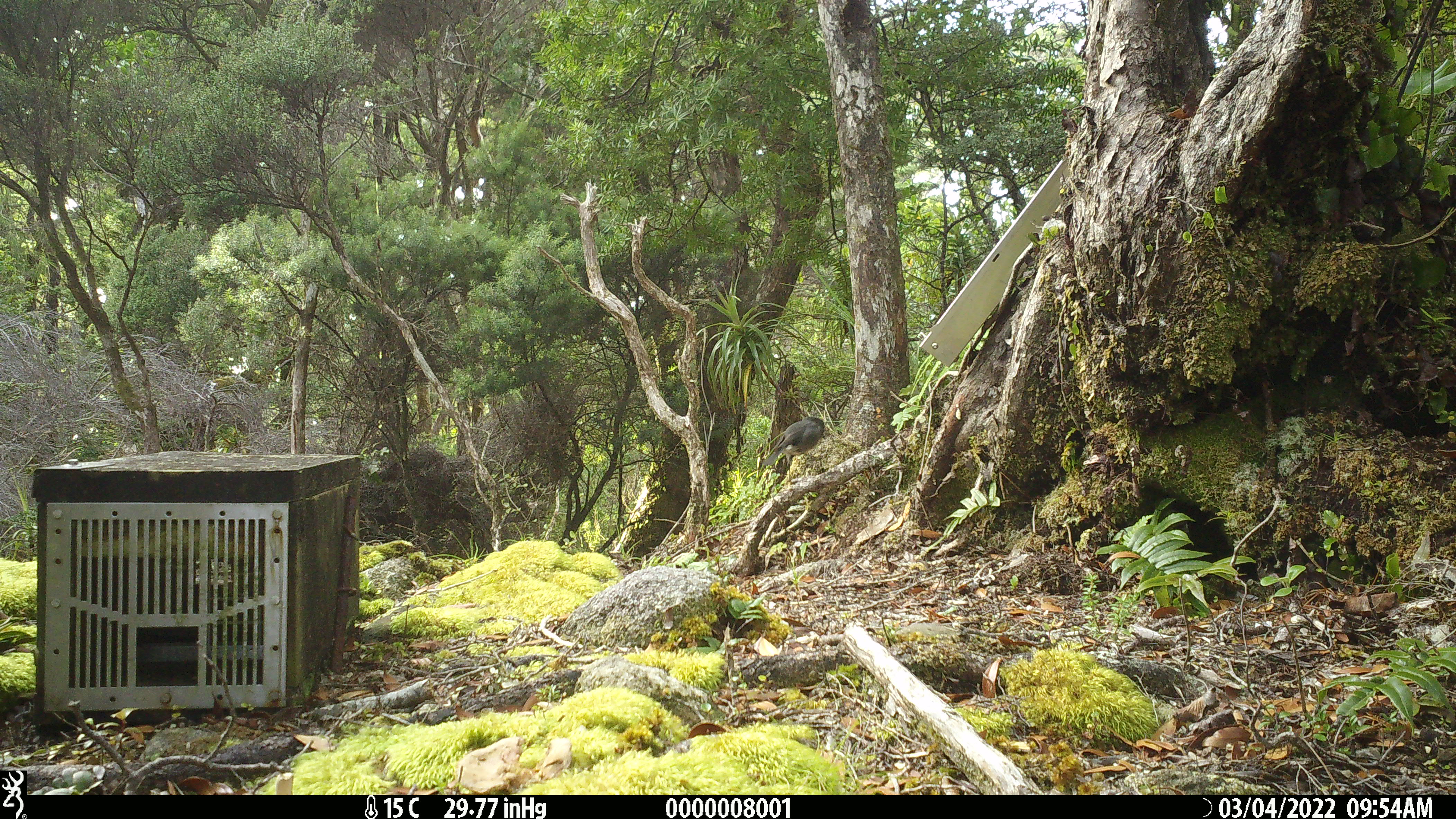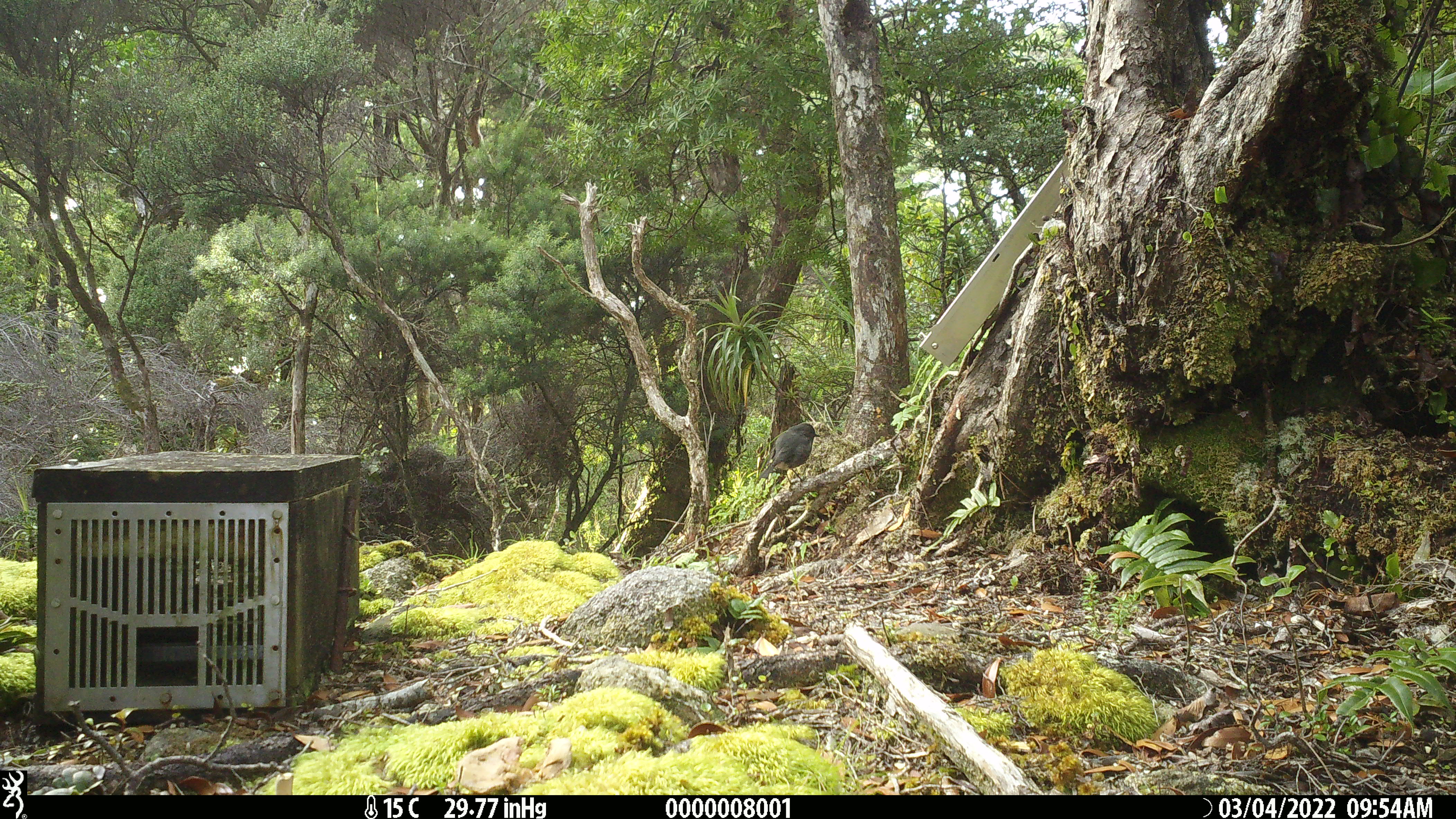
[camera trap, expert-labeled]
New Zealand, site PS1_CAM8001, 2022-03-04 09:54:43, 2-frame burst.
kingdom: Animalia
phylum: Chordata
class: Aves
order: Passeriformes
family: Petroicidae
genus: Petroica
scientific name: Petroica australis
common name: new zealand robin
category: robin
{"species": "robin (new zealand robin) (Petroica australis)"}